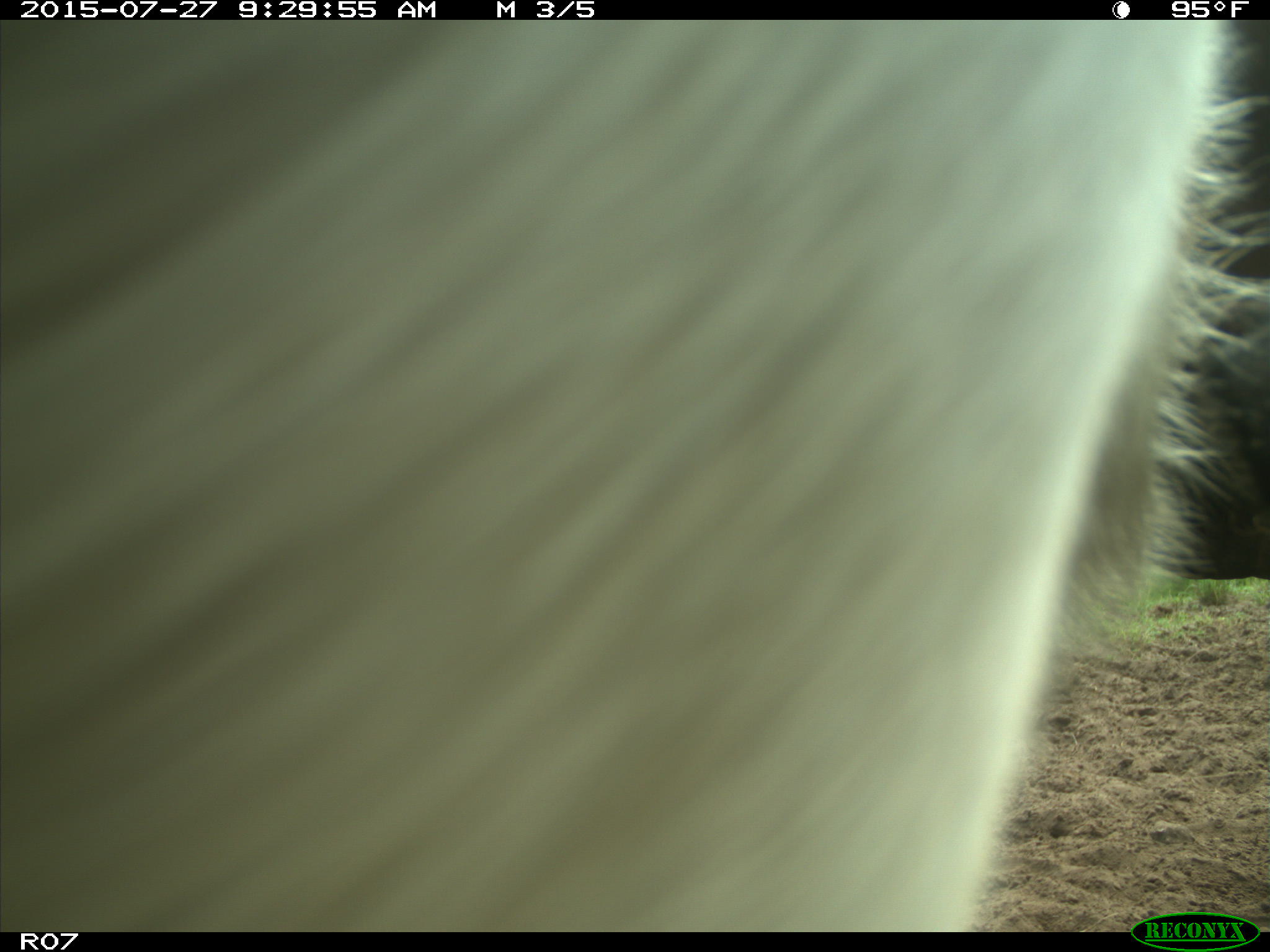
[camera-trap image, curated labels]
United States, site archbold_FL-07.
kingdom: Animalia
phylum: Chordata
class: Mammalia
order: Artiodactyla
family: Bovidae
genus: Bos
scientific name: Bos taurus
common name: domestic cow